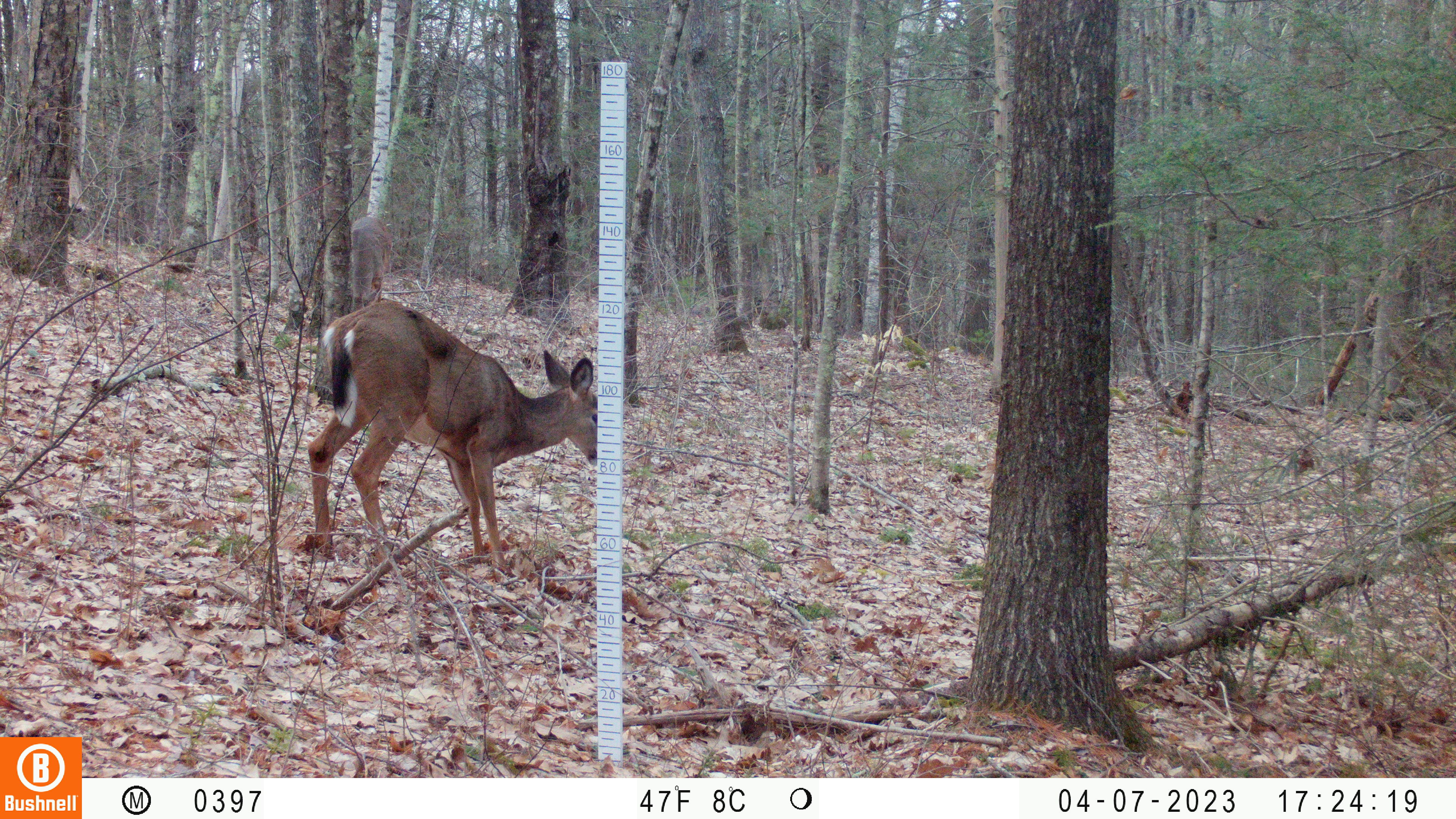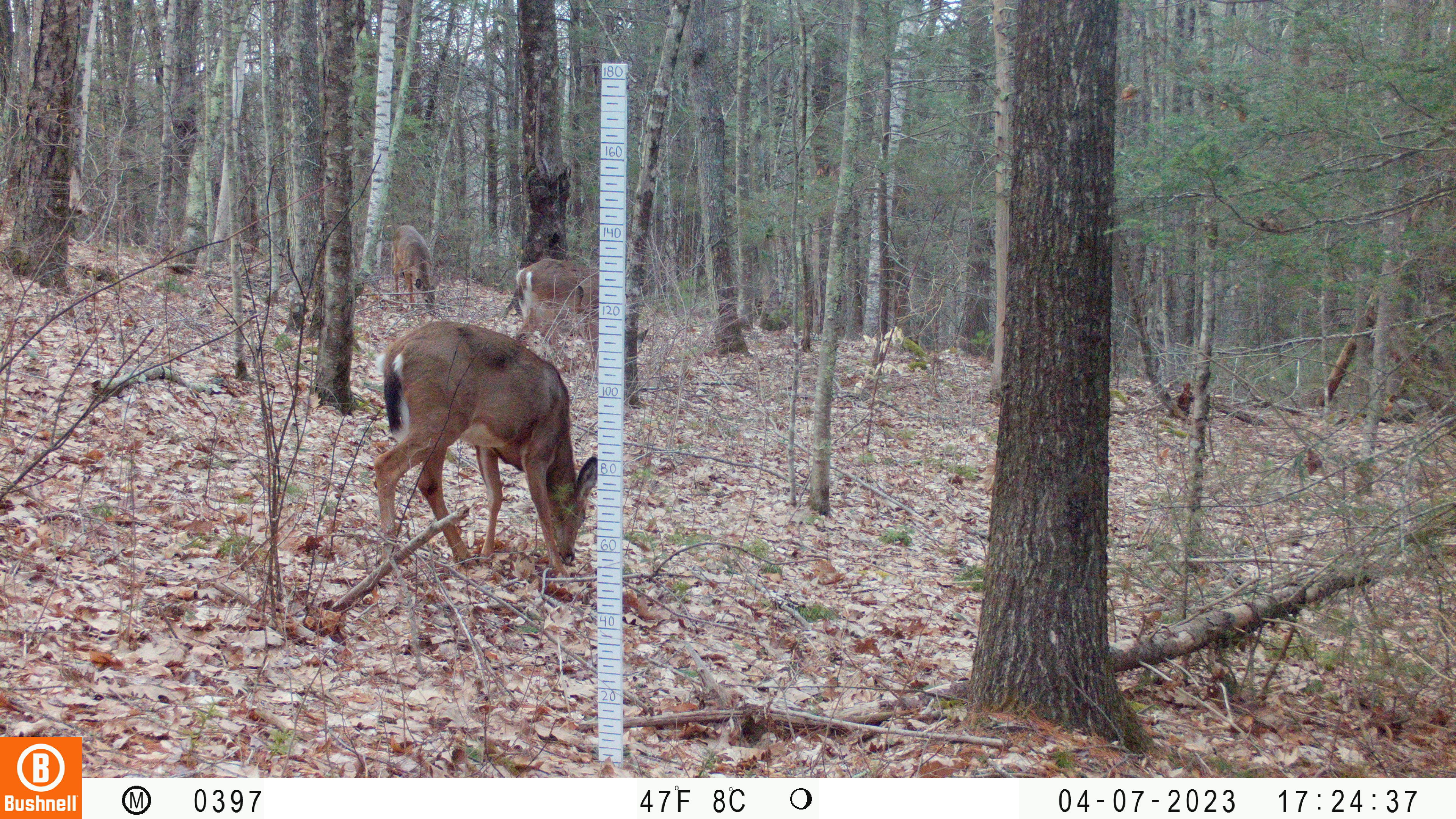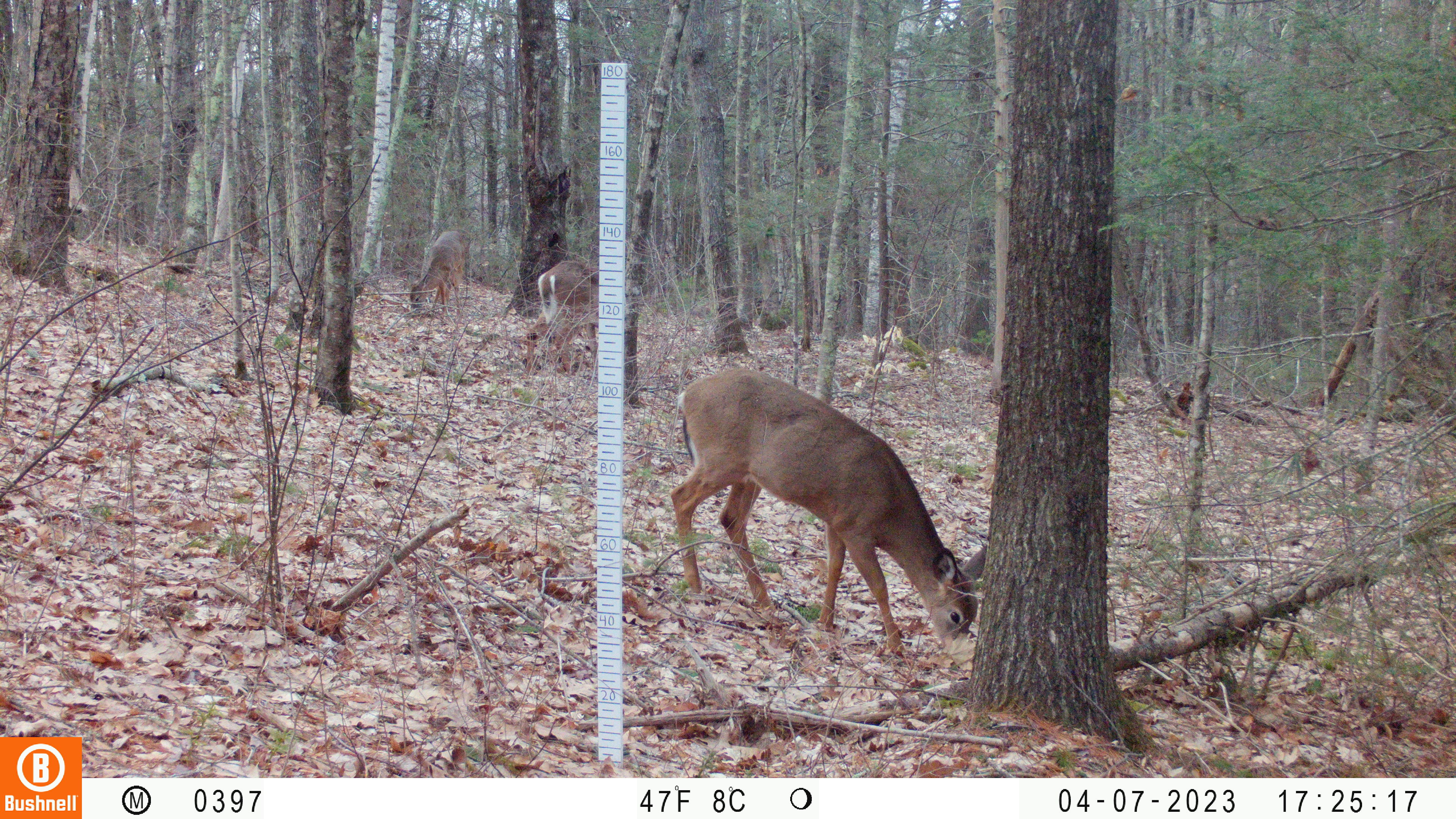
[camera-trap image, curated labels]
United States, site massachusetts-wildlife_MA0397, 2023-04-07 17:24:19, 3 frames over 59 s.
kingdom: Animalia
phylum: Chordata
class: Mammalia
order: Artiodactyla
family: Cervidae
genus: Odocoileus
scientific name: Odocoileus virginianus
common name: white-tailed deer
White-tailed deer (Odocoileus virginianus).